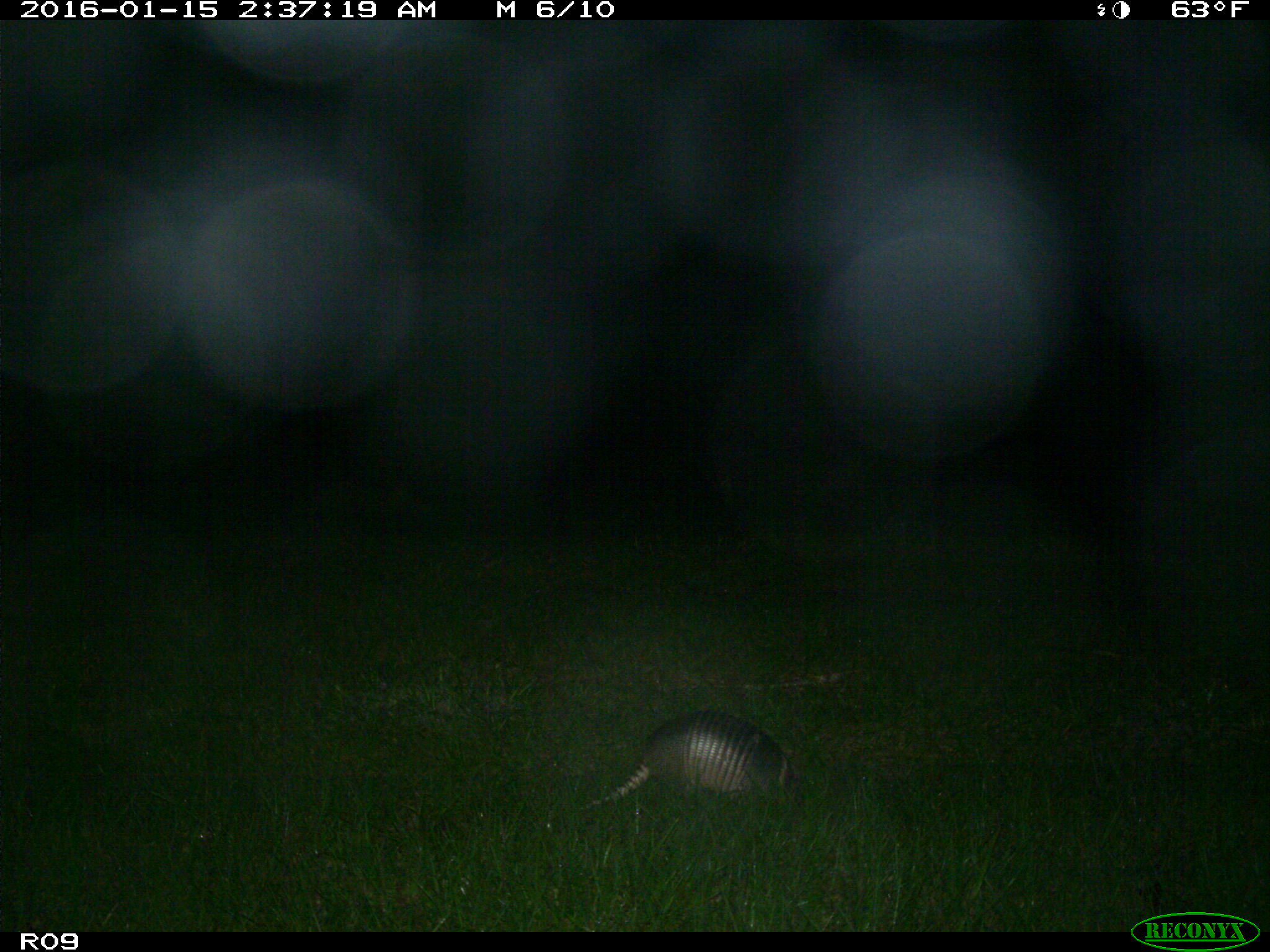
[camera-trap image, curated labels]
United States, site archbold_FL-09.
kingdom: Animalia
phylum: Chordata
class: Mammalia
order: Cingulata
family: Dasypodidae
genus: Dasypus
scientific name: Dasypus novemcinctus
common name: nine-banded armadillo